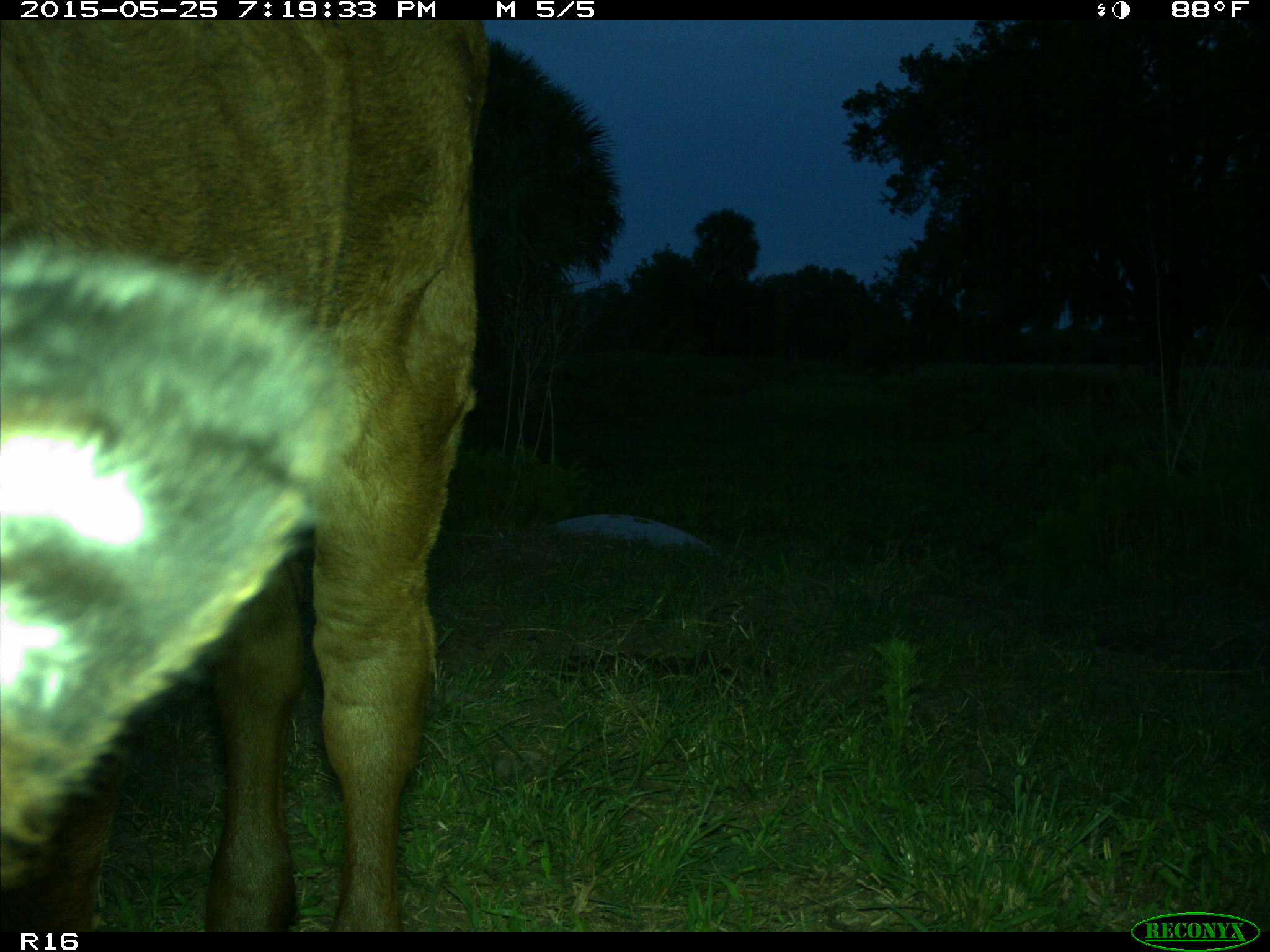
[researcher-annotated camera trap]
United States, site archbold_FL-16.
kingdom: Animalia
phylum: Chordata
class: Mammalia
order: Artiodactyla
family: Bovidae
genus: Bos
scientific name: Bos taurus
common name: domestic cow